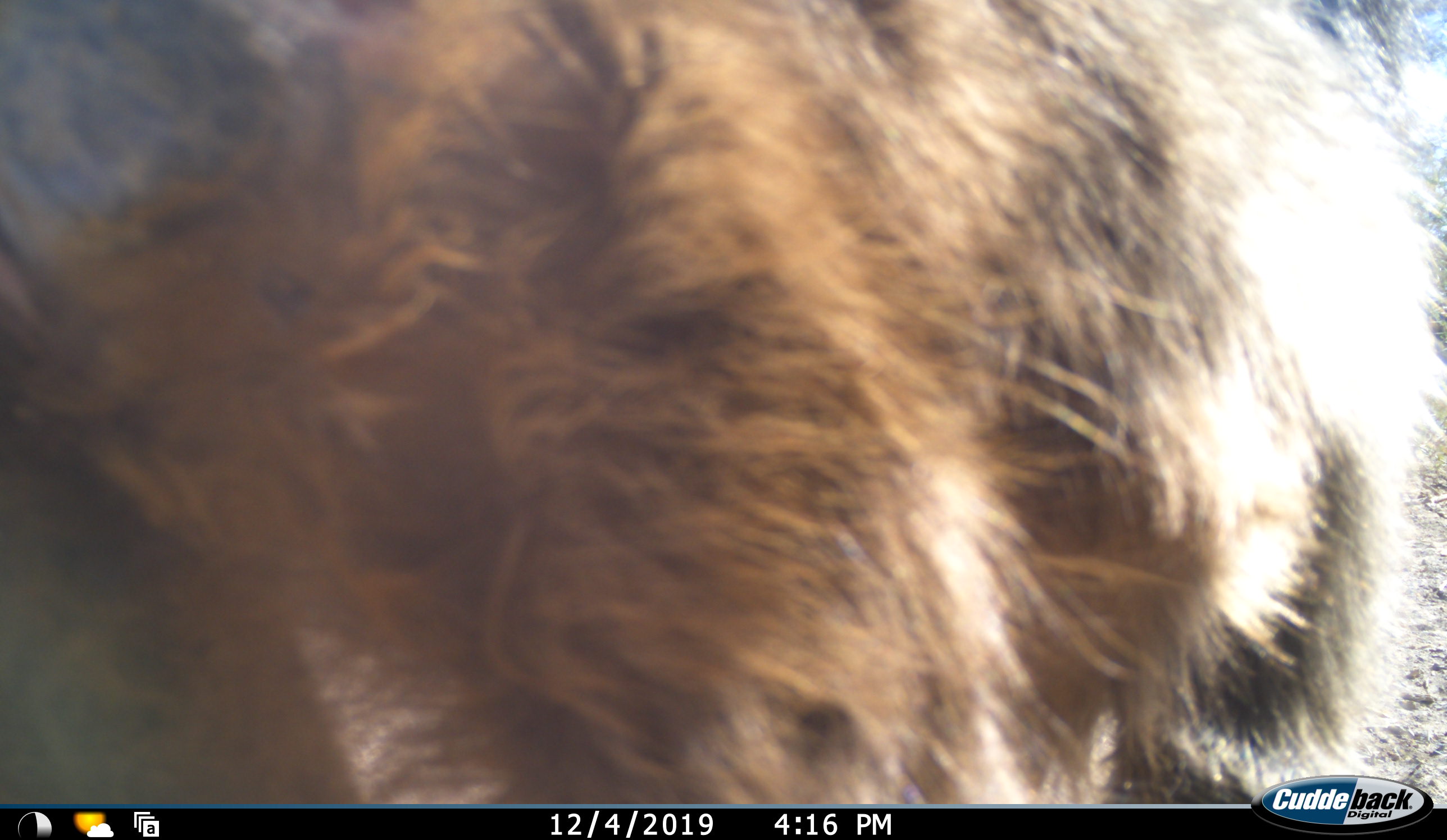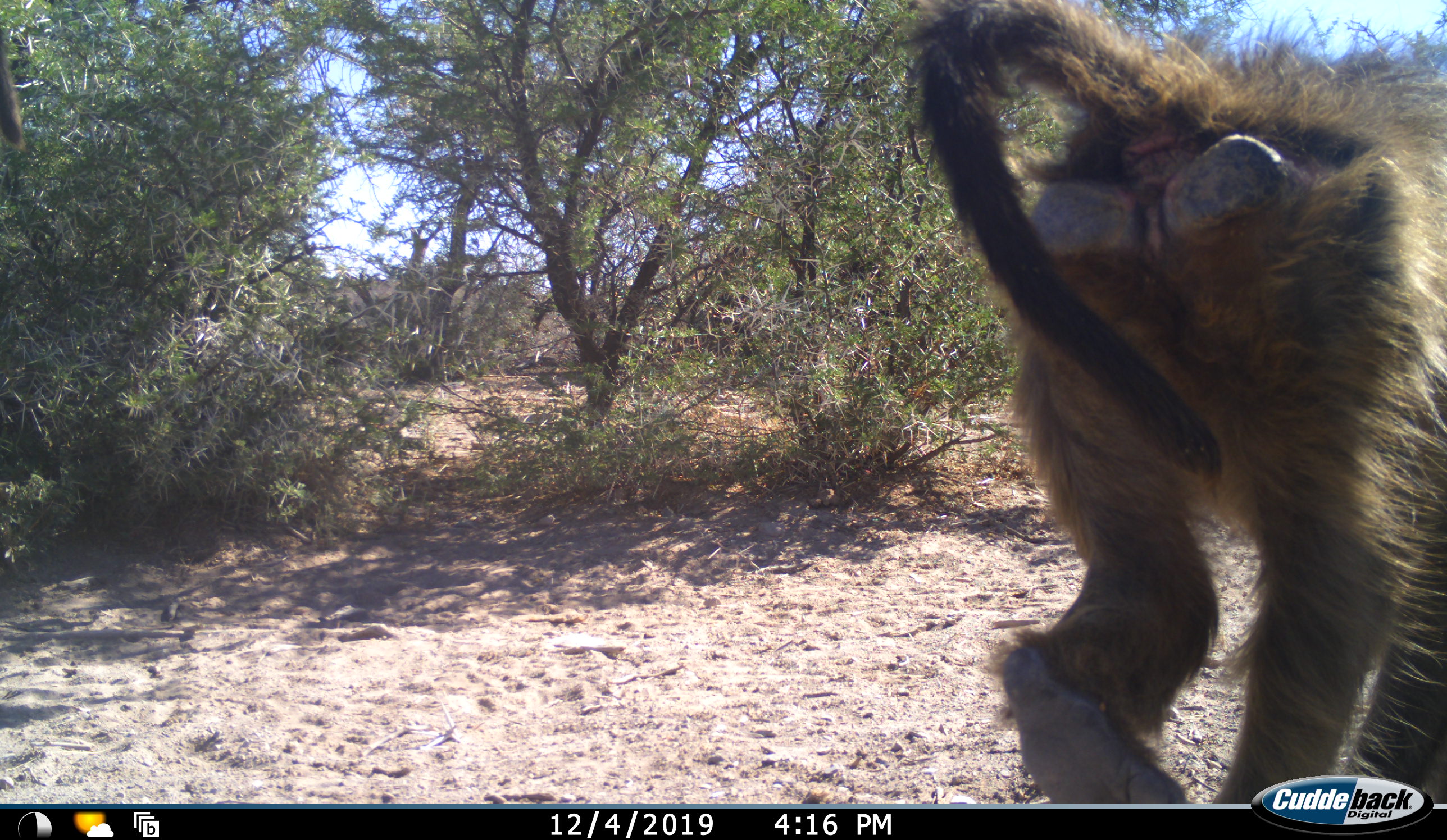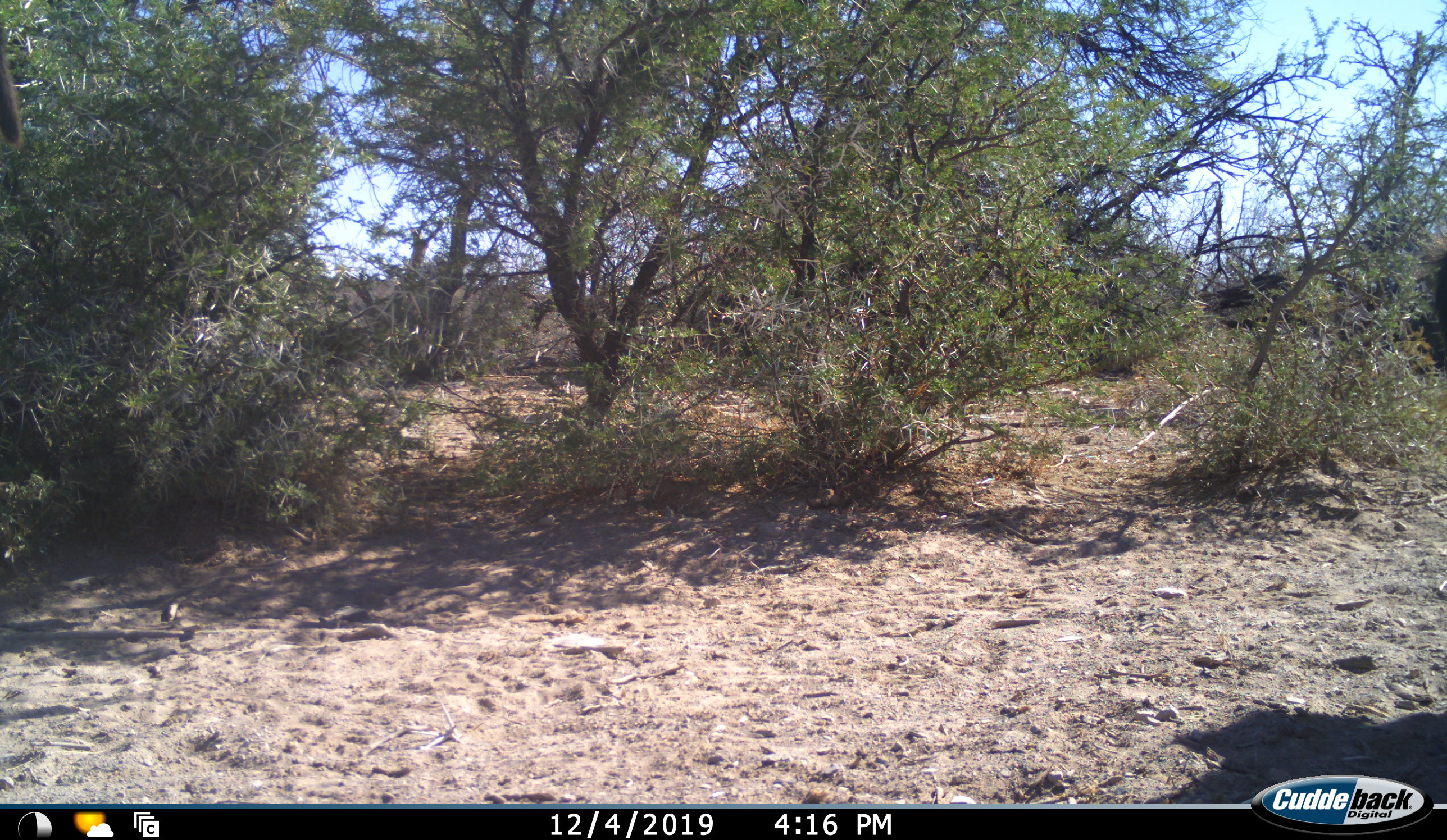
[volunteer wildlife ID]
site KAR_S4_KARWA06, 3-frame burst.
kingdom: Animalia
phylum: Chordata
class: Mammalia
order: Primates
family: Cercopithecidae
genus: Papio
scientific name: Papio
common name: baboon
Baboon (Papio), count 1. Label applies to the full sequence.